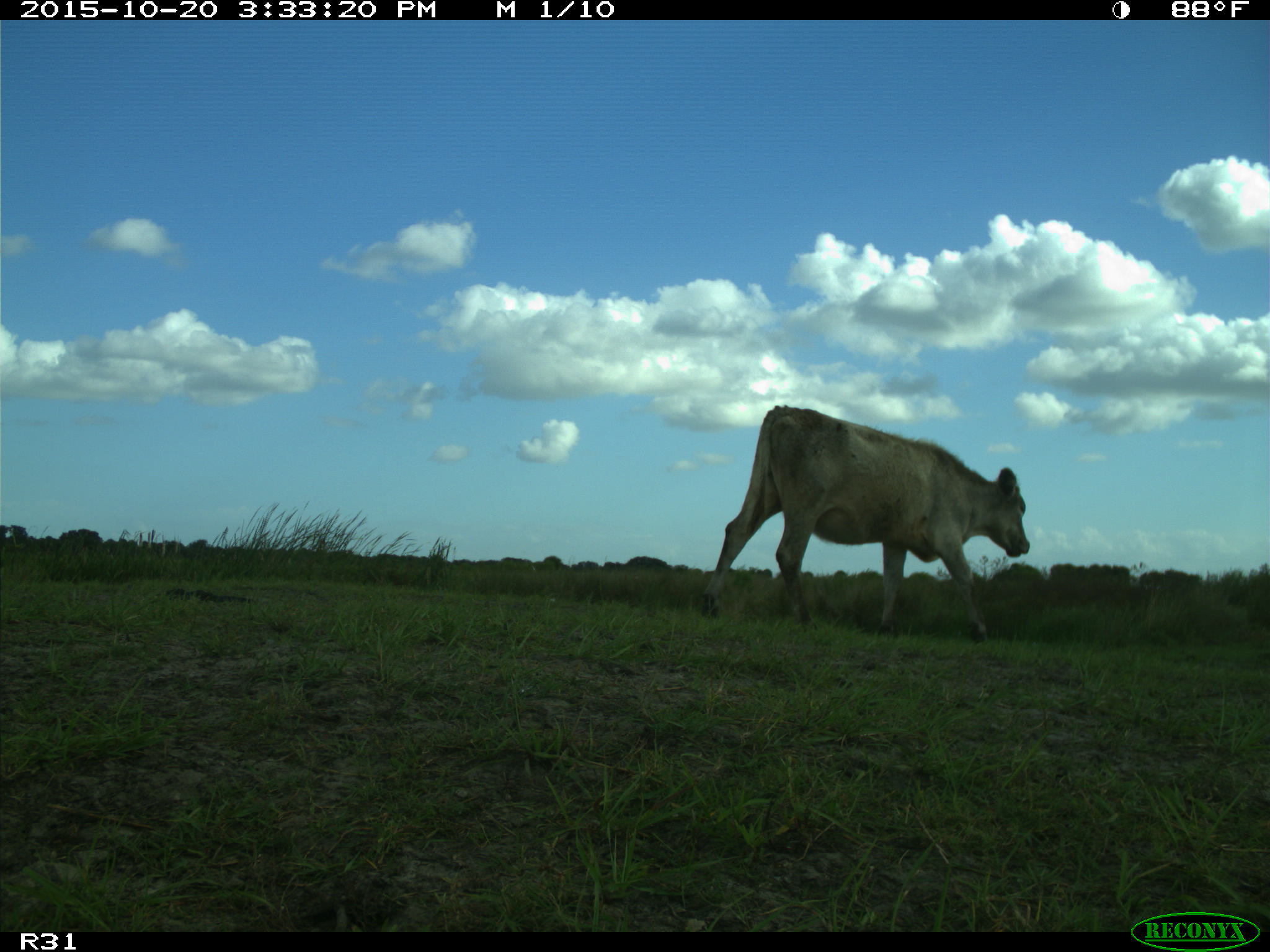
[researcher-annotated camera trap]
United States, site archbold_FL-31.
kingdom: Animalia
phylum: Chordata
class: Mammalia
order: Artiodactyla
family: Bovidae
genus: Bos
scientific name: Bos taurus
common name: domestic cow